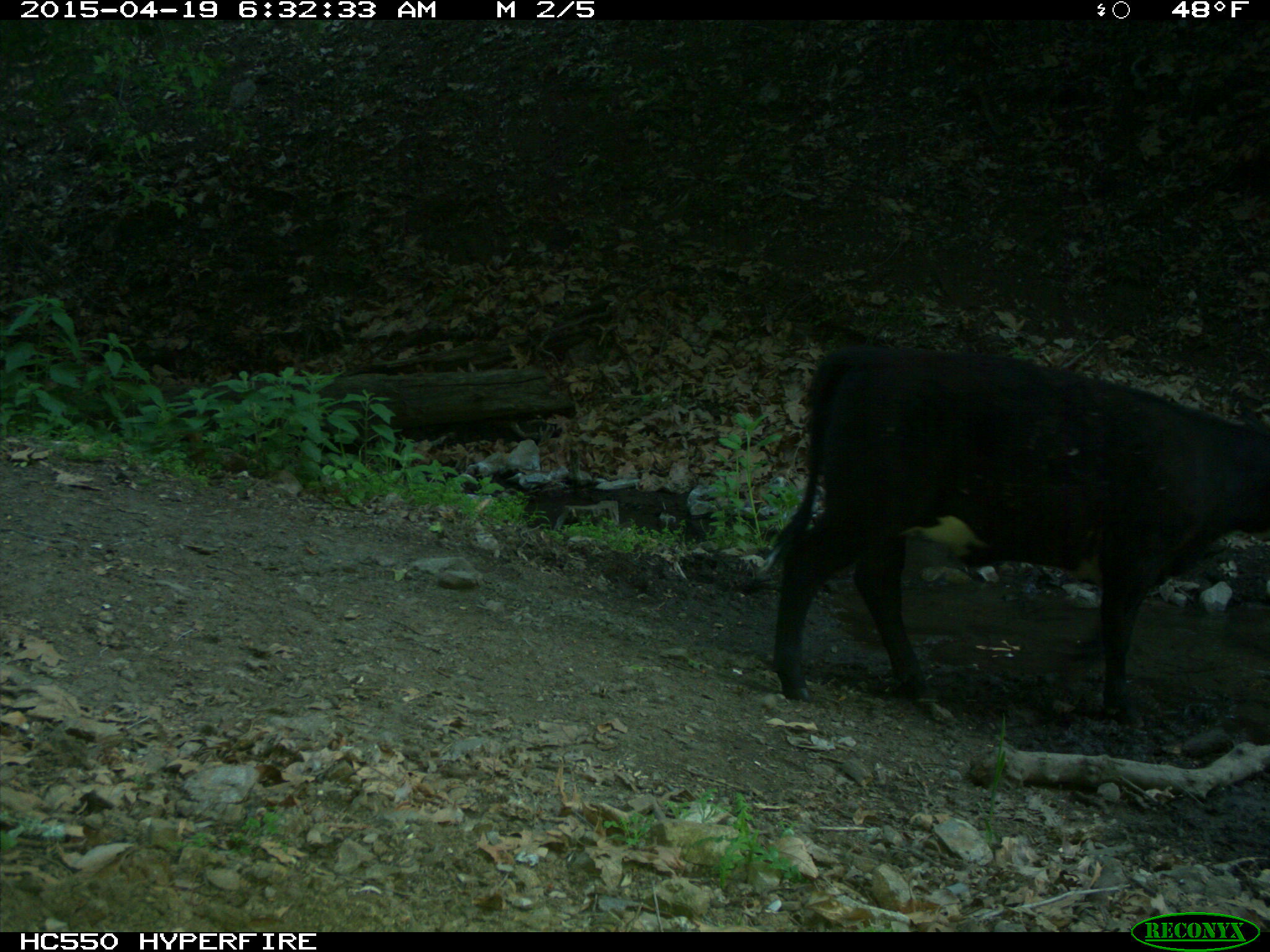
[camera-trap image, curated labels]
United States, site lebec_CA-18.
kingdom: Animalia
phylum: Chordata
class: Mammalia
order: Artiodactyla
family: Bovidae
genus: Bos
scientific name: Bos taurus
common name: domestic cow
Bos taurus (domestic cow).